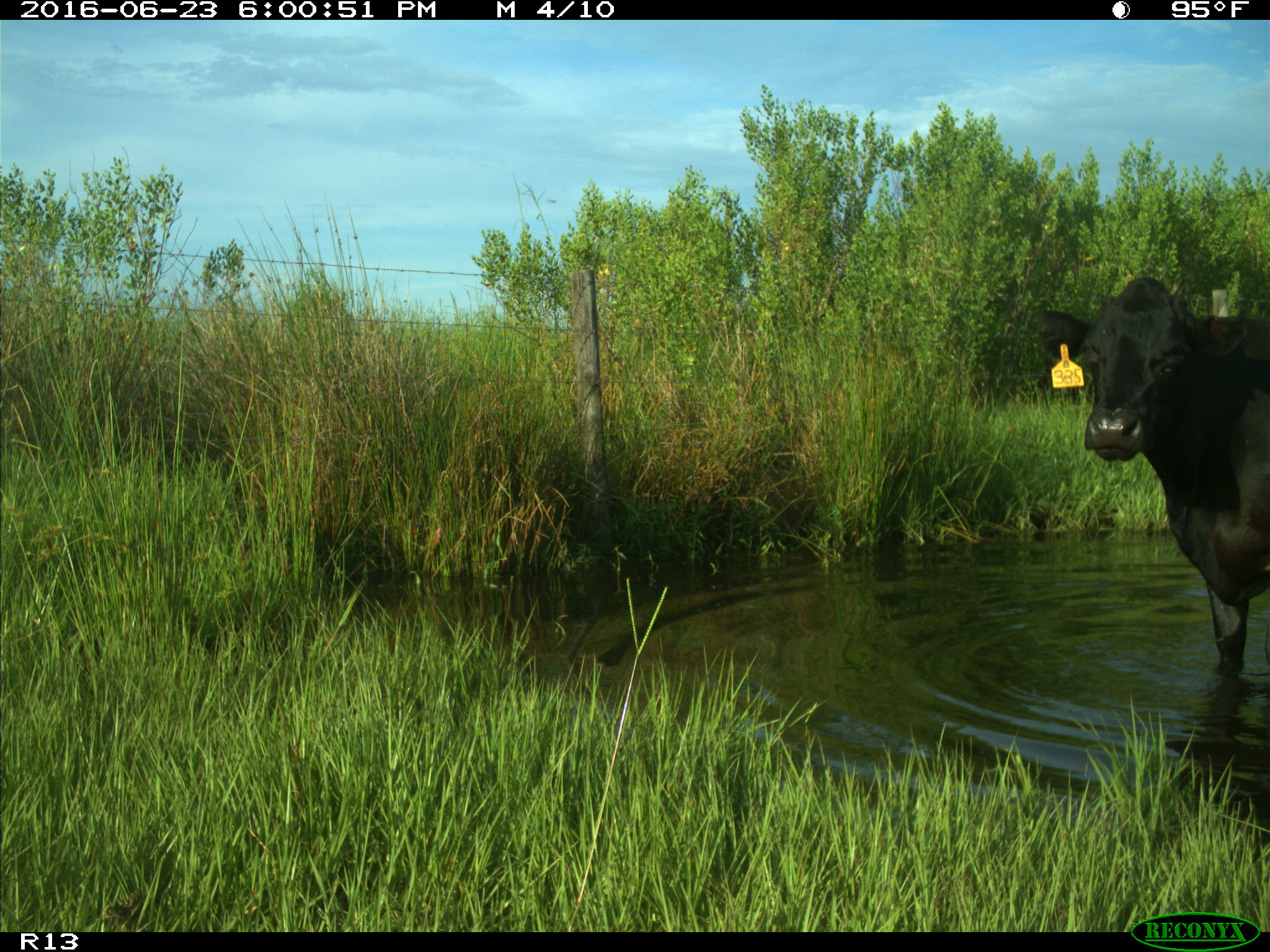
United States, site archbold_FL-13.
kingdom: Animalia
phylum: Chordata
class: Mammalia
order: Artiodactyla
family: Bovidae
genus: Bos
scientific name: Bos taurus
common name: domestic cow